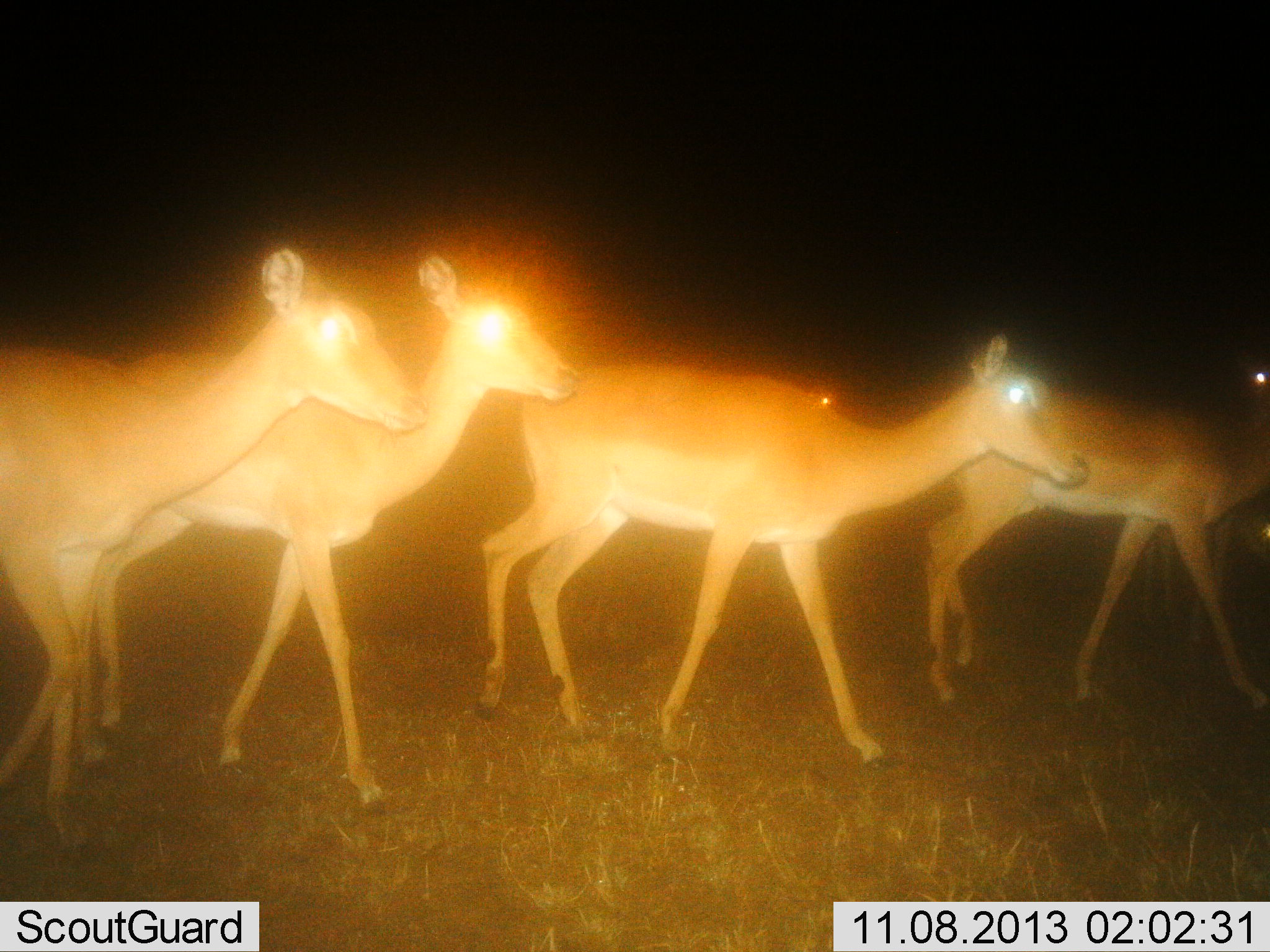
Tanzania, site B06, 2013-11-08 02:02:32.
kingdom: Animalia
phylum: Chordata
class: Mammalia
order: Artiodactyla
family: Bovidae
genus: Redunca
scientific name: Redunca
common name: reedbuck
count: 4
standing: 25%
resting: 0%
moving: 75%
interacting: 0%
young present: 0%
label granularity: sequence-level